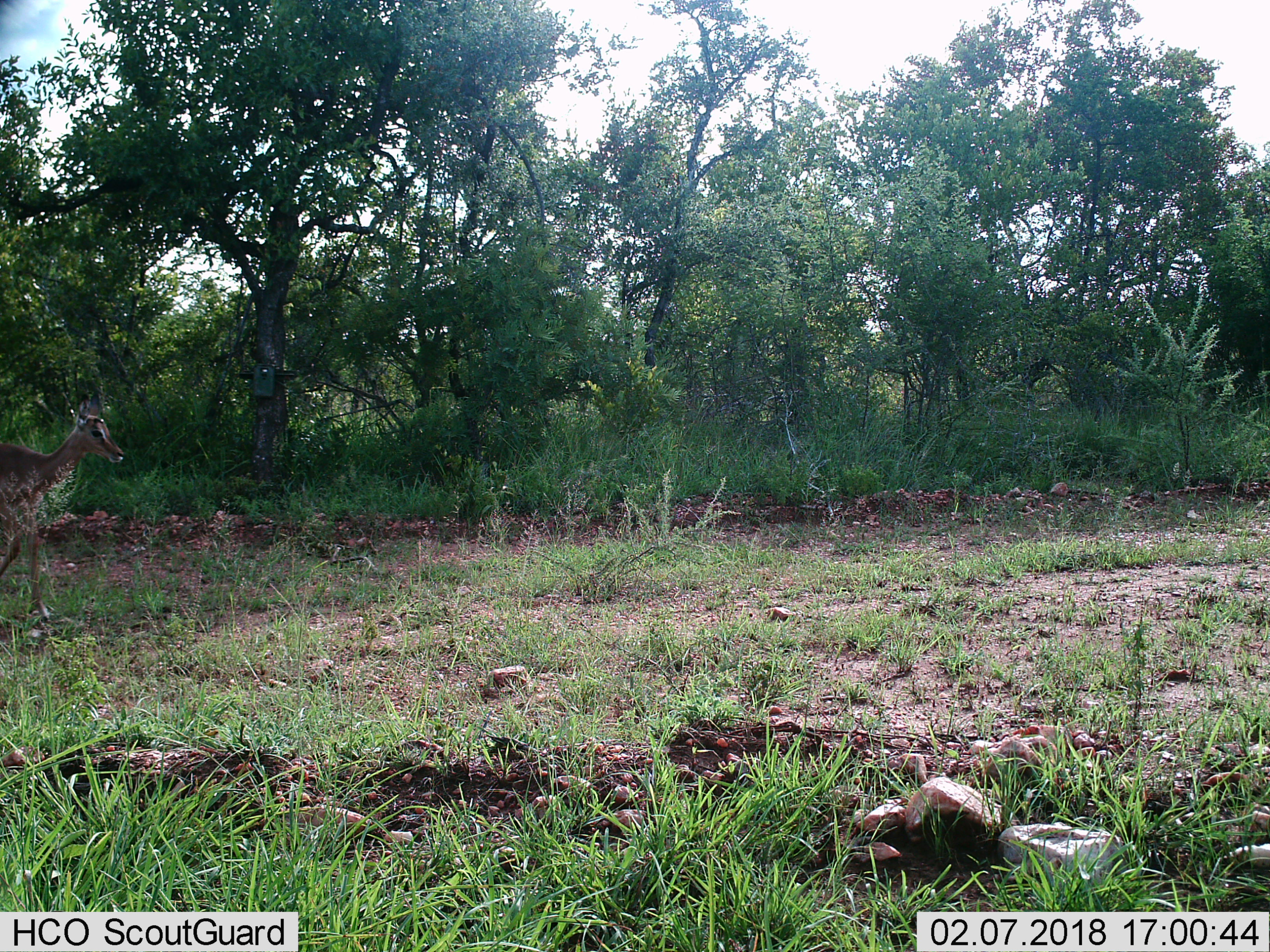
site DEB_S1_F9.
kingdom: Animalia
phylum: Chordata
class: Mammalia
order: Artiodactyla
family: Bovidae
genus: Aepyceros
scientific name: Aepyceros melampus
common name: impala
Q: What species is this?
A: Impala (Aepyceros melampus).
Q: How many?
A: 1.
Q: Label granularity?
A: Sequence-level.